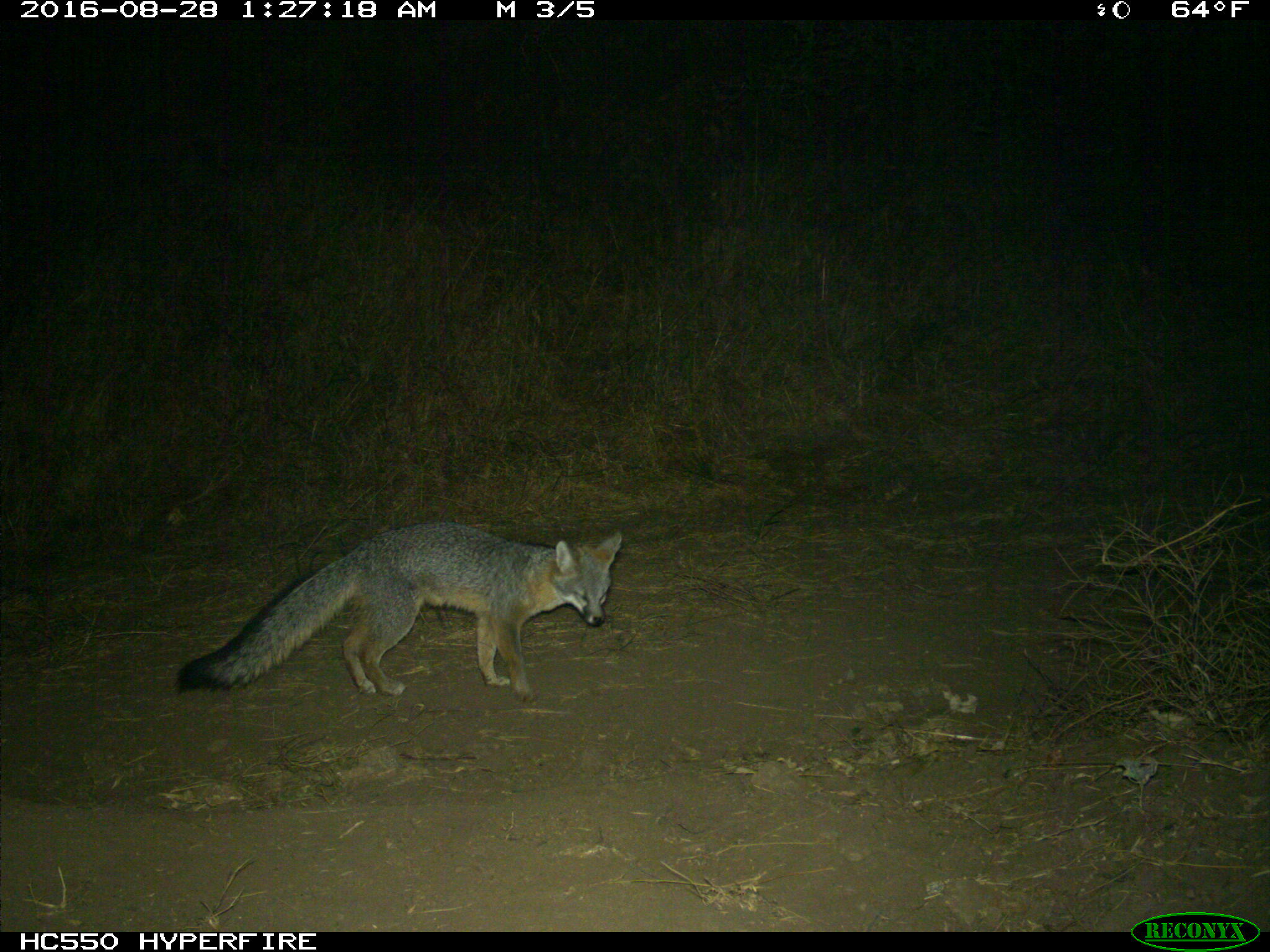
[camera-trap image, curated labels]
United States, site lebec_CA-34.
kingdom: Animalia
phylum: Chordata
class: Mammalia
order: Carnivora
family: Canidae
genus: Urocyon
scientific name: Urocyon cinereoargenteus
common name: gray fox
Urocyon cinereoargenteus (gray fox).